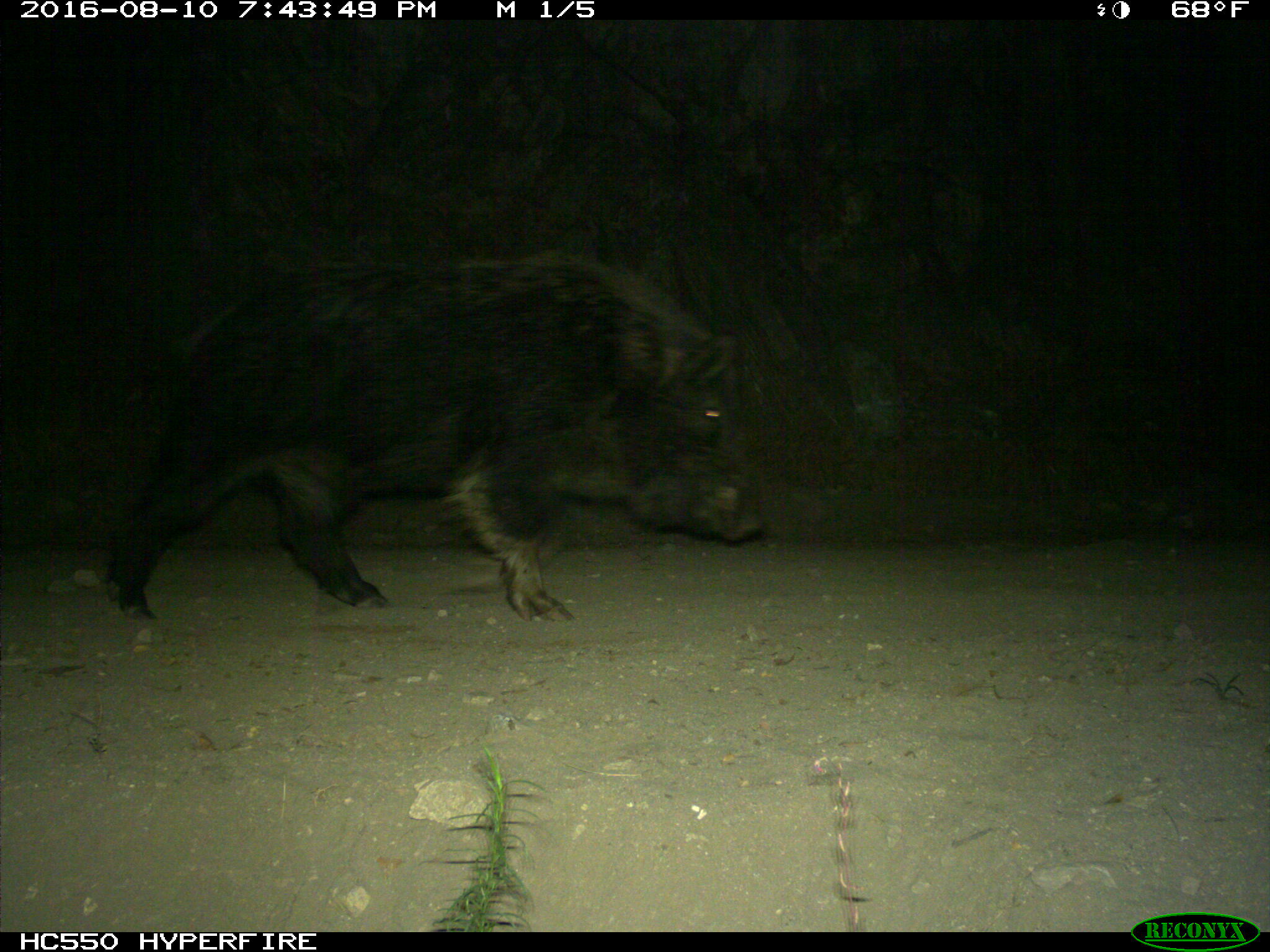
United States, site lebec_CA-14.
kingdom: Animalia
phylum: Chordata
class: Mammalia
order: Artiodactyla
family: Suidae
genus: Sus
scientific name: Sus scrofa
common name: wild boar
Sus scrofa (wild boar).